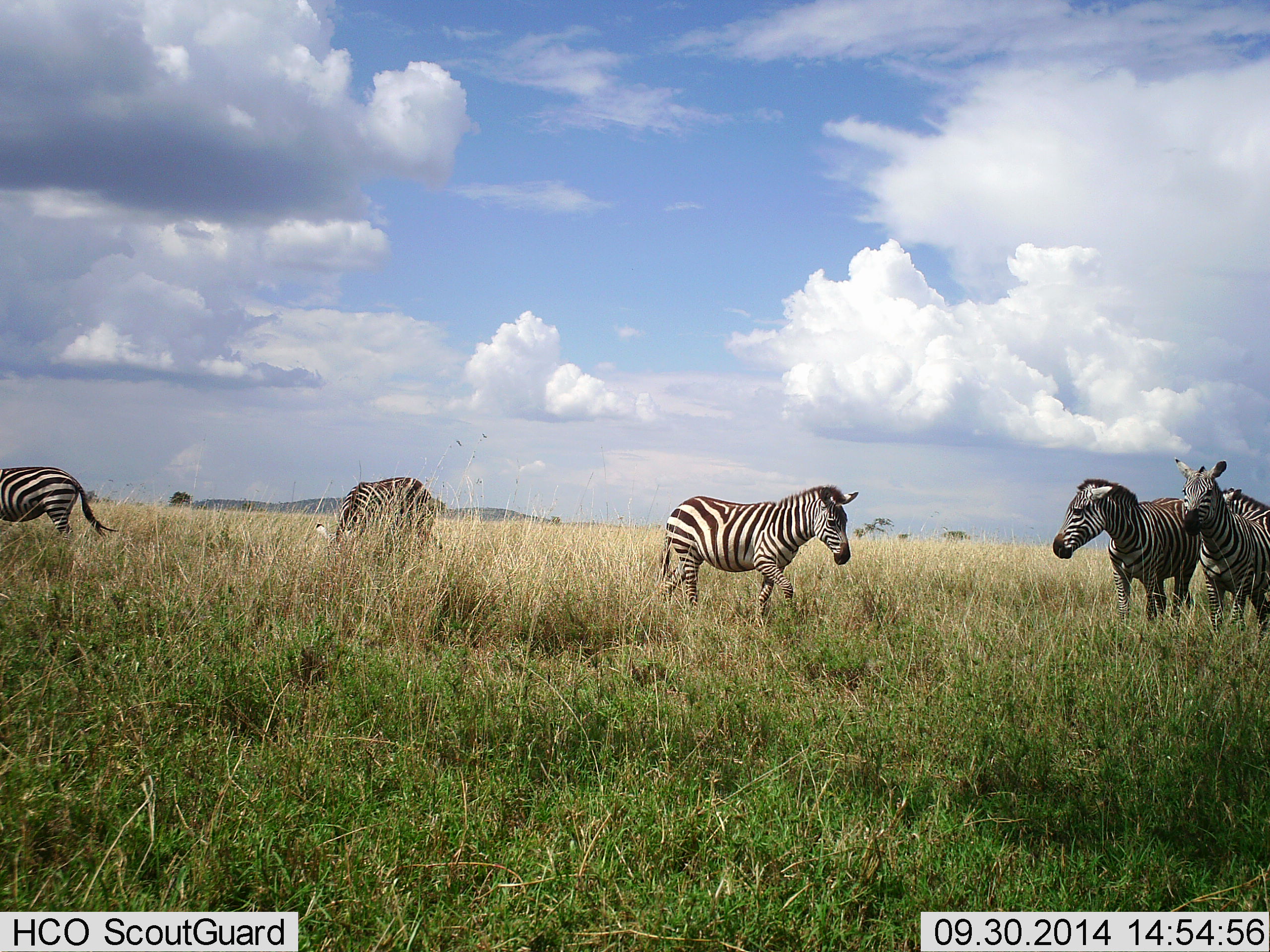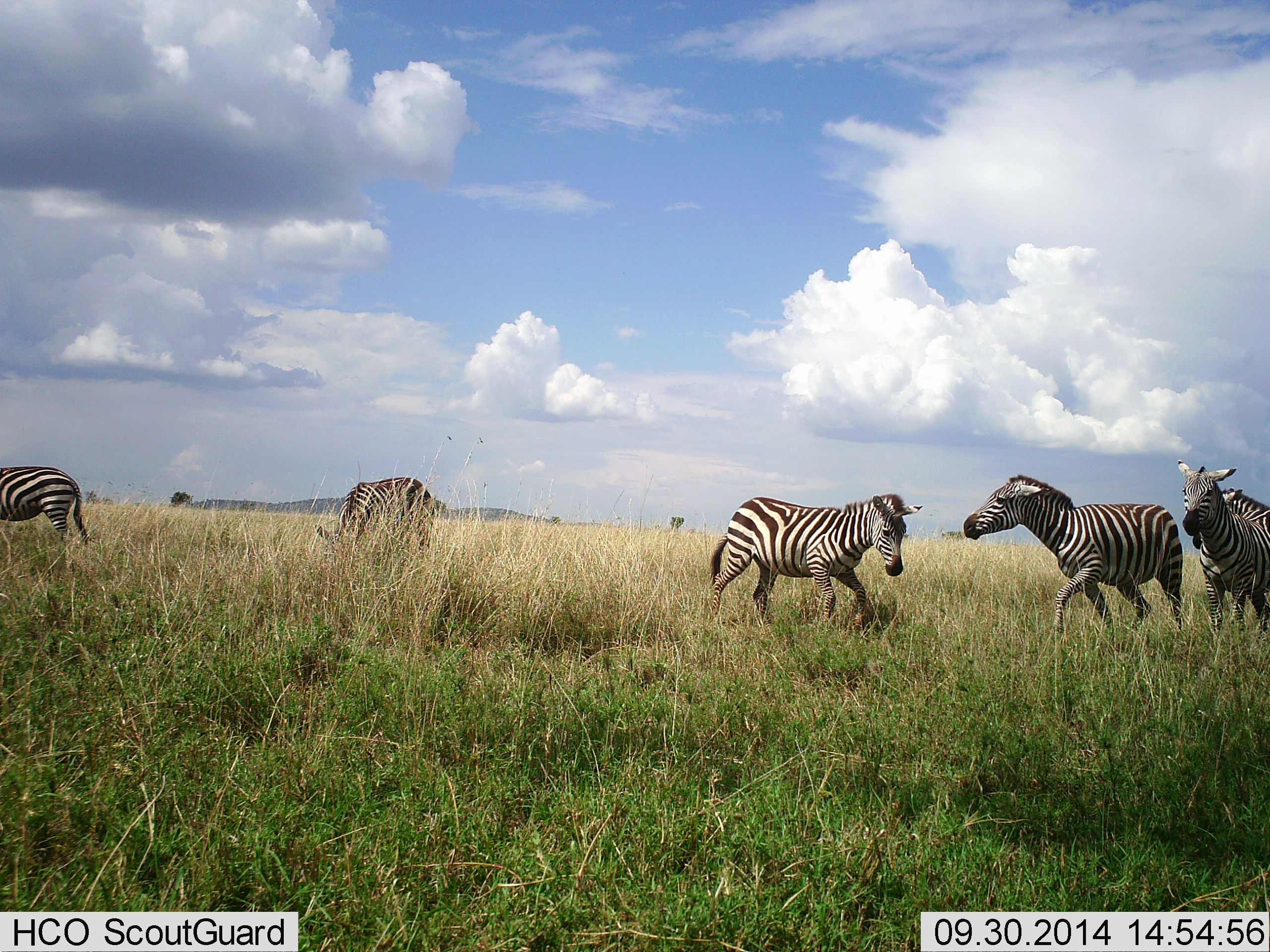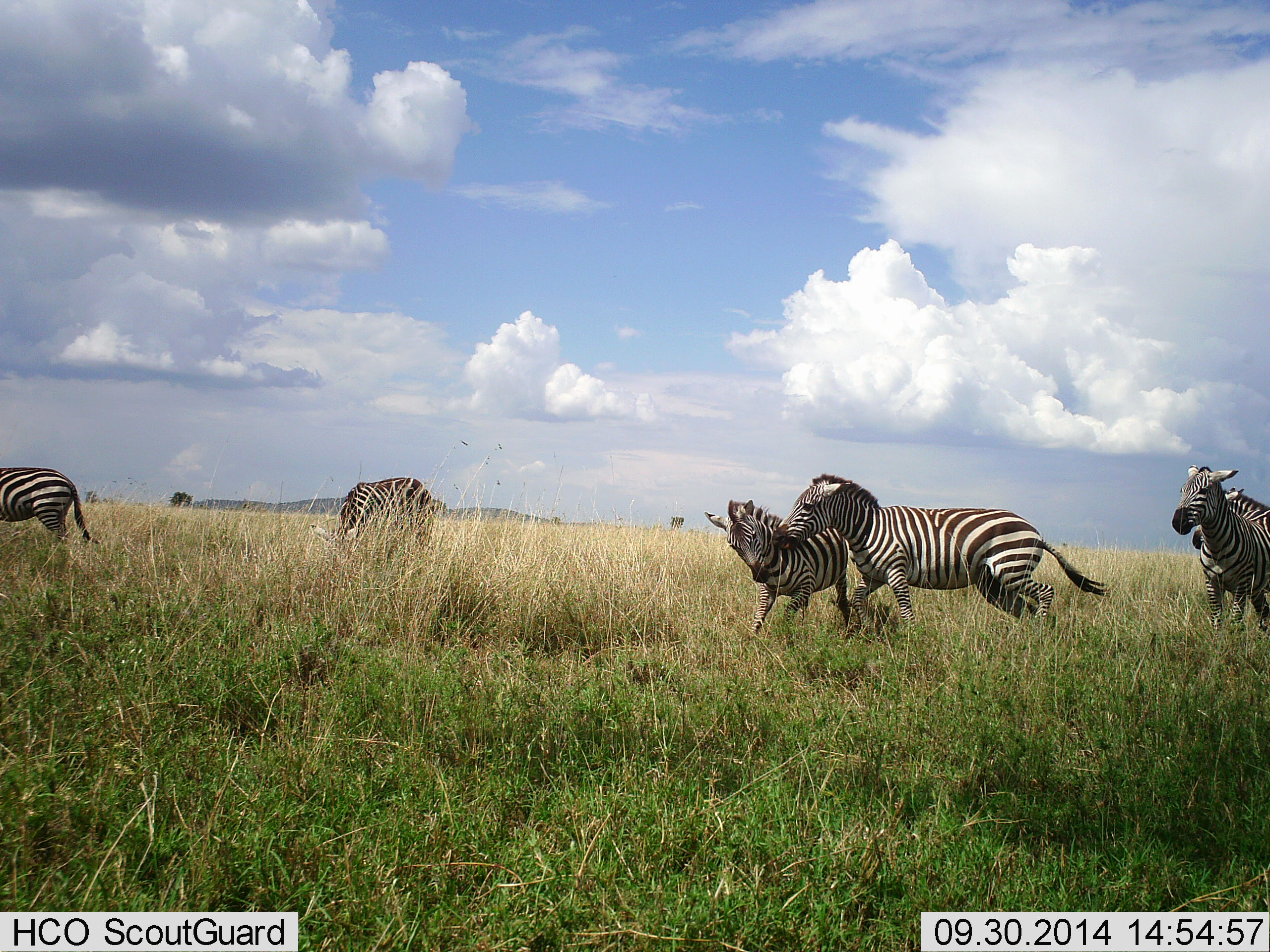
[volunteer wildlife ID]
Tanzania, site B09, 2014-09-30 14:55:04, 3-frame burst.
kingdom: Animalia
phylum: Chordata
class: Mammalia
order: Perissodactyla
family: Equidae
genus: Equus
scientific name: Equus quagga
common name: plains zebra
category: zebra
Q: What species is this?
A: Zebra (plains zebra) (Equus quagga).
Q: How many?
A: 6.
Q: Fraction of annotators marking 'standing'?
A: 50%.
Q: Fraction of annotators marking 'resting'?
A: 10%.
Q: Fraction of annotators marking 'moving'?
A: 60%.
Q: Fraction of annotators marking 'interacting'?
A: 90%.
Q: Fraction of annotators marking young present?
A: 10%.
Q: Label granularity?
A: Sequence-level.